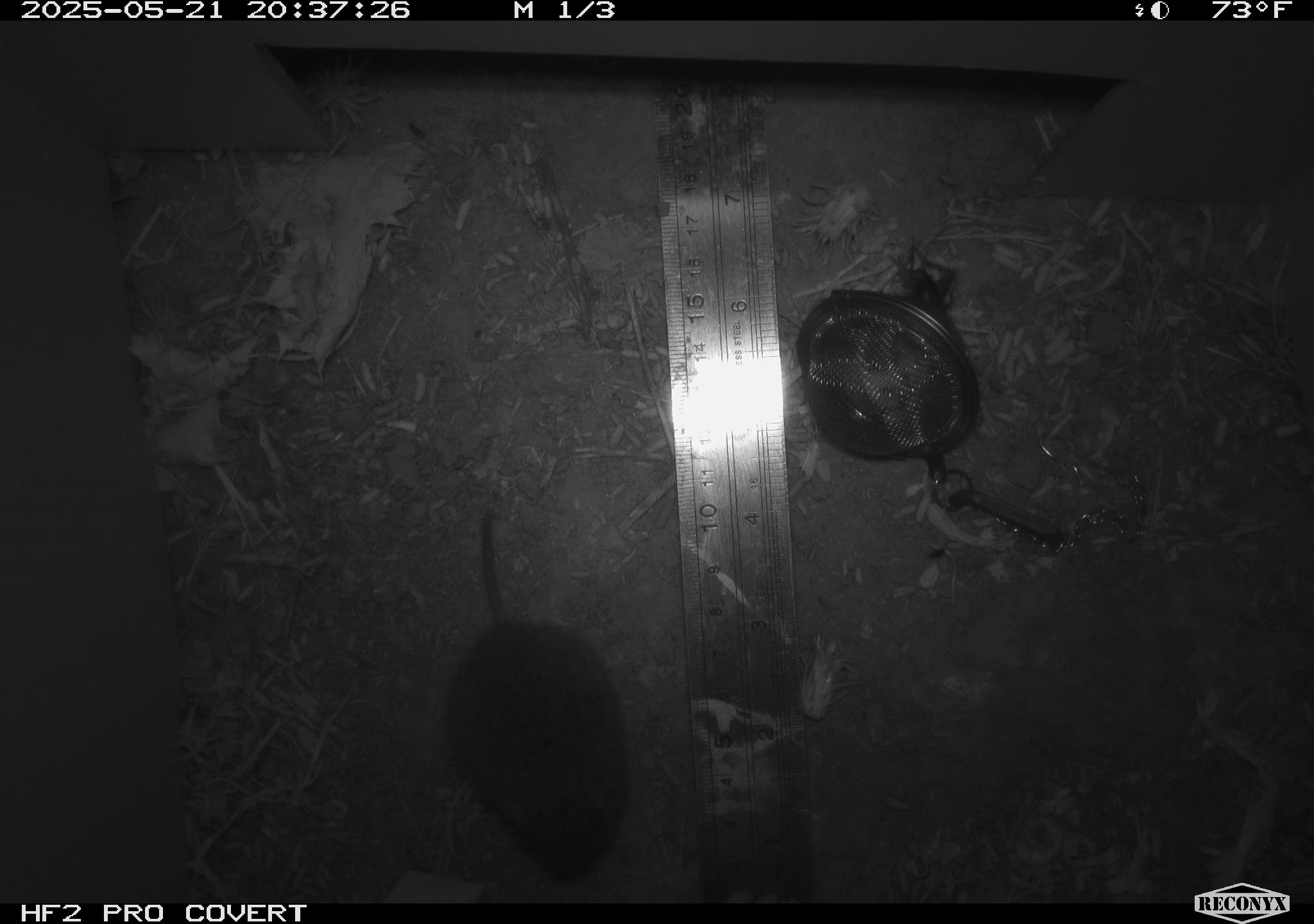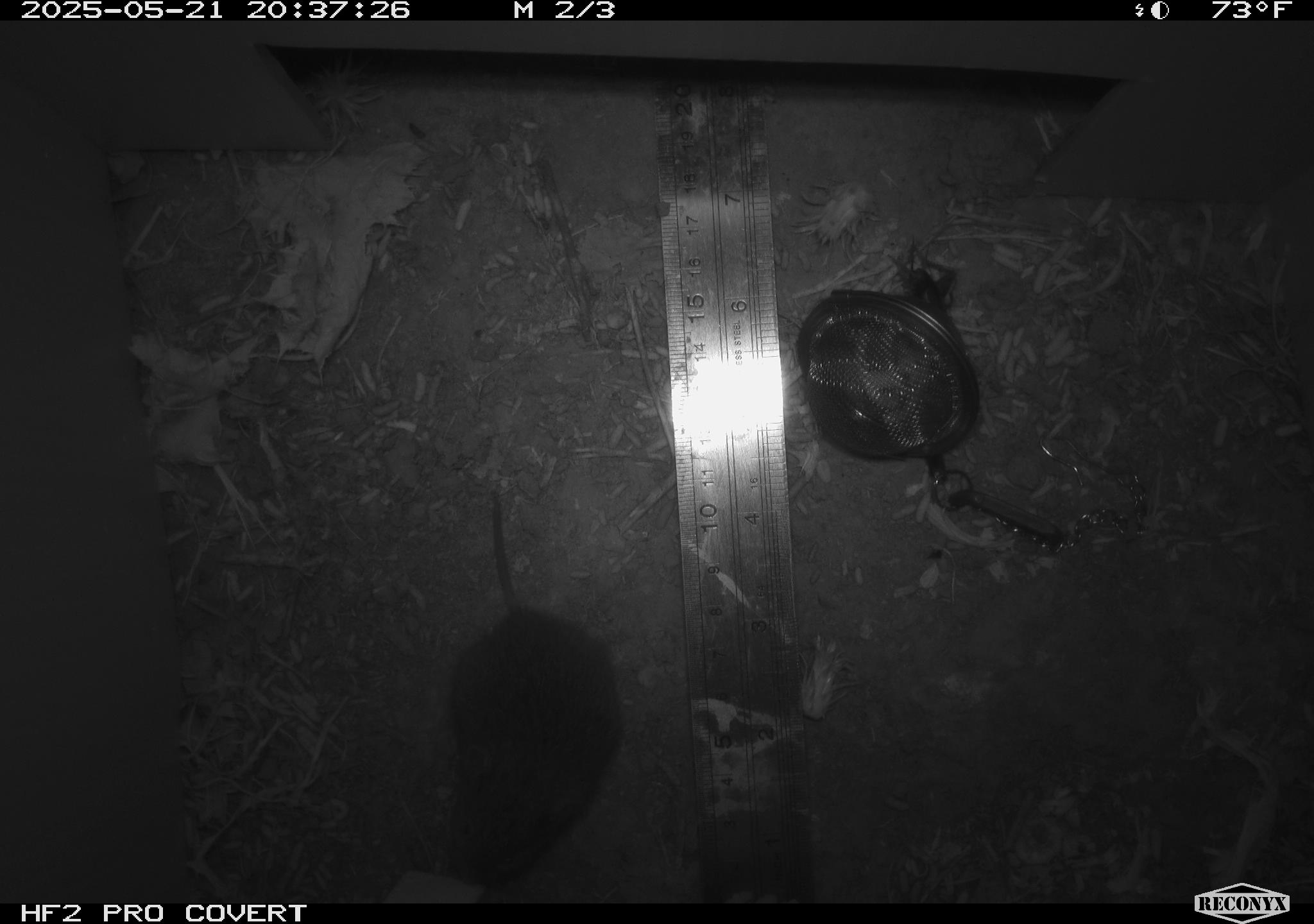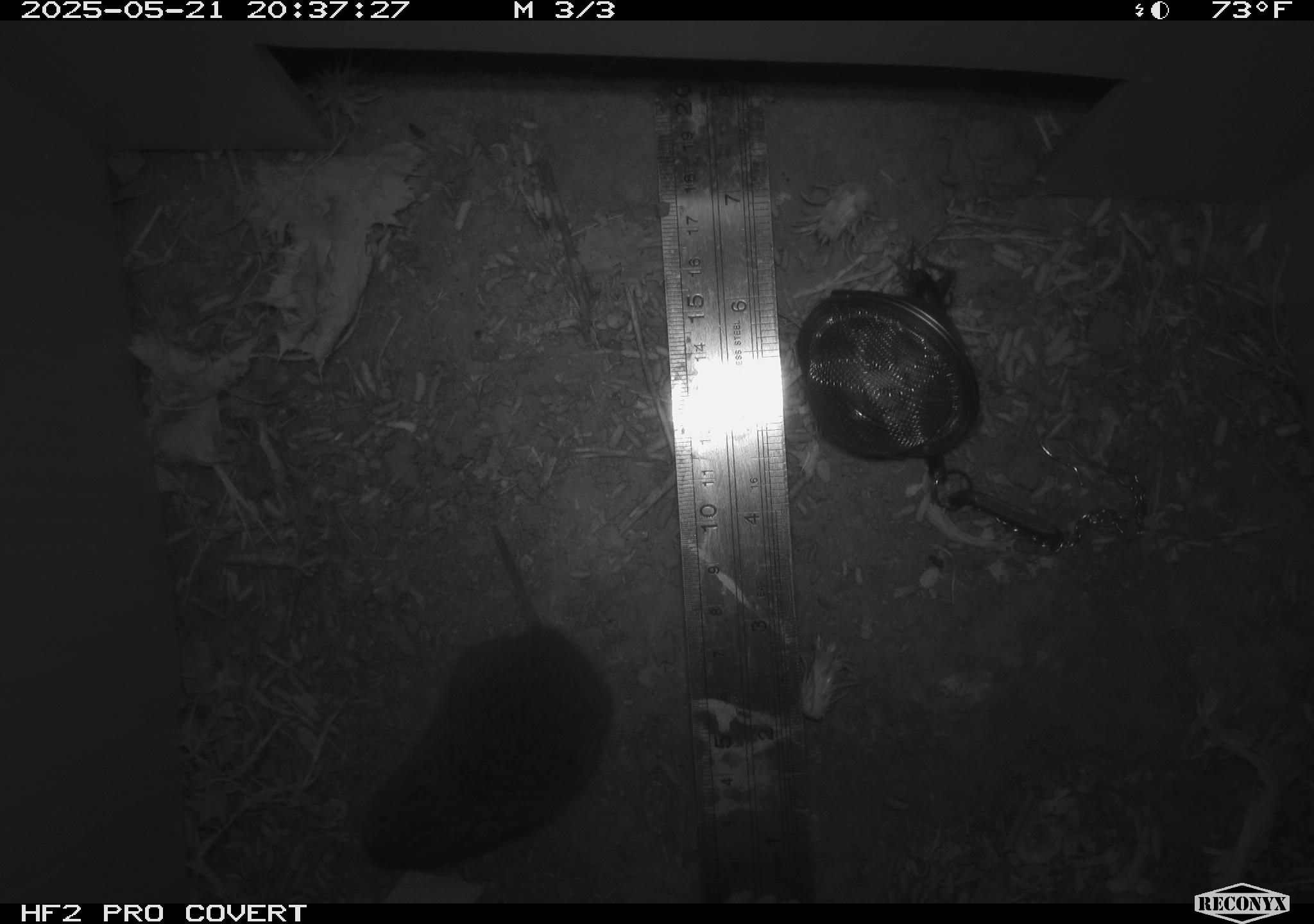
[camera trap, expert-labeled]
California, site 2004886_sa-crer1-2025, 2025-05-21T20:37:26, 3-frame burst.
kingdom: Animalia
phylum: Chordata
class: Mammalia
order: Rodentia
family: Cricetidae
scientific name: Arvicolinae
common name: voles, lemmings, and muskrats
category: arvicolinae subfamily